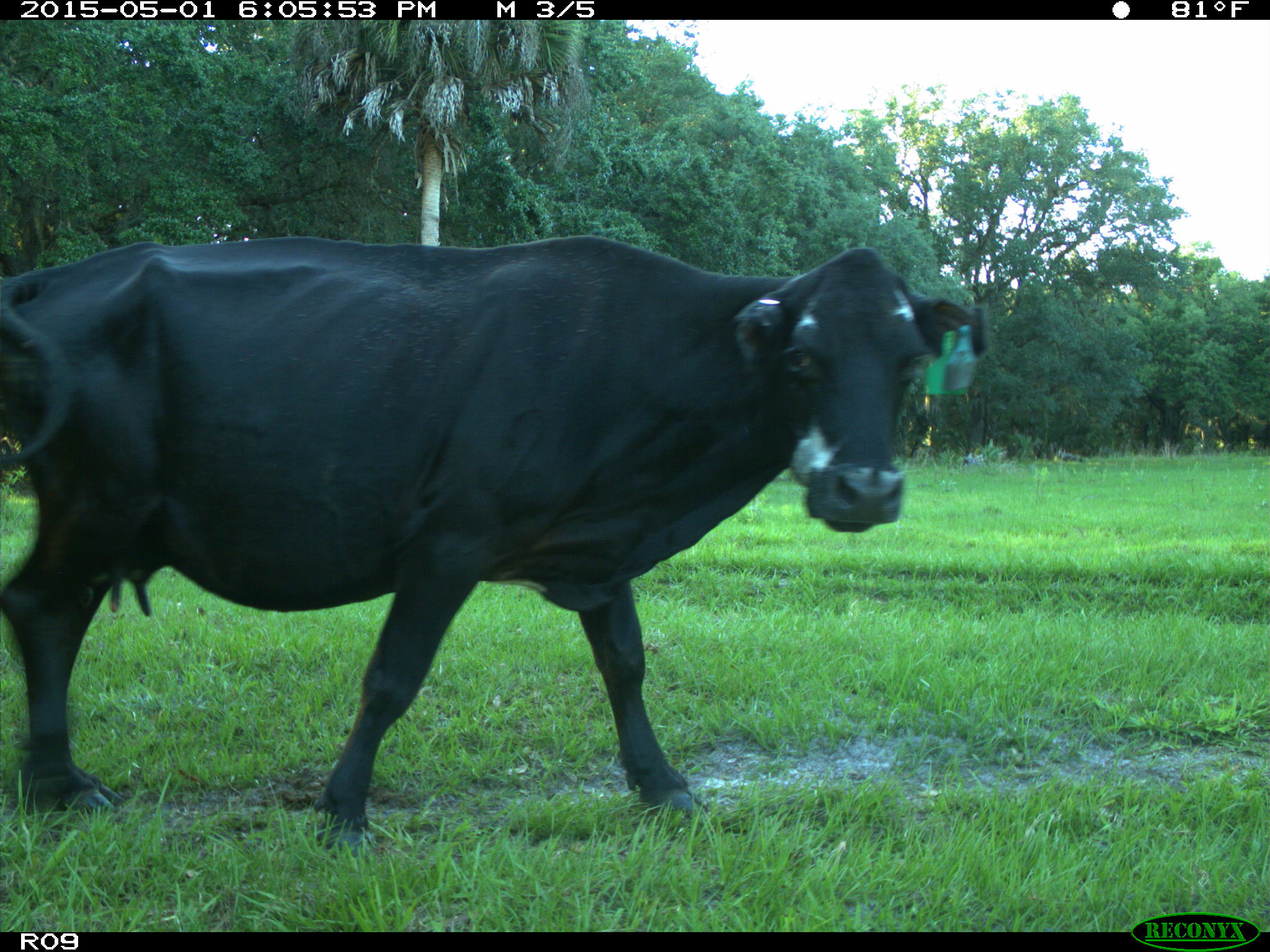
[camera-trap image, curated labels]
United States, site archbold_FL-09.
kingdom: Animalia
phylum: Chordata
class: Mammalia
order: Artiodactyla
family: Bovidae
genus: Bos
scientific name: Bos taurus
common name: domestic cow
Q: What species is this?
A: Bos taurus (domestic cow).